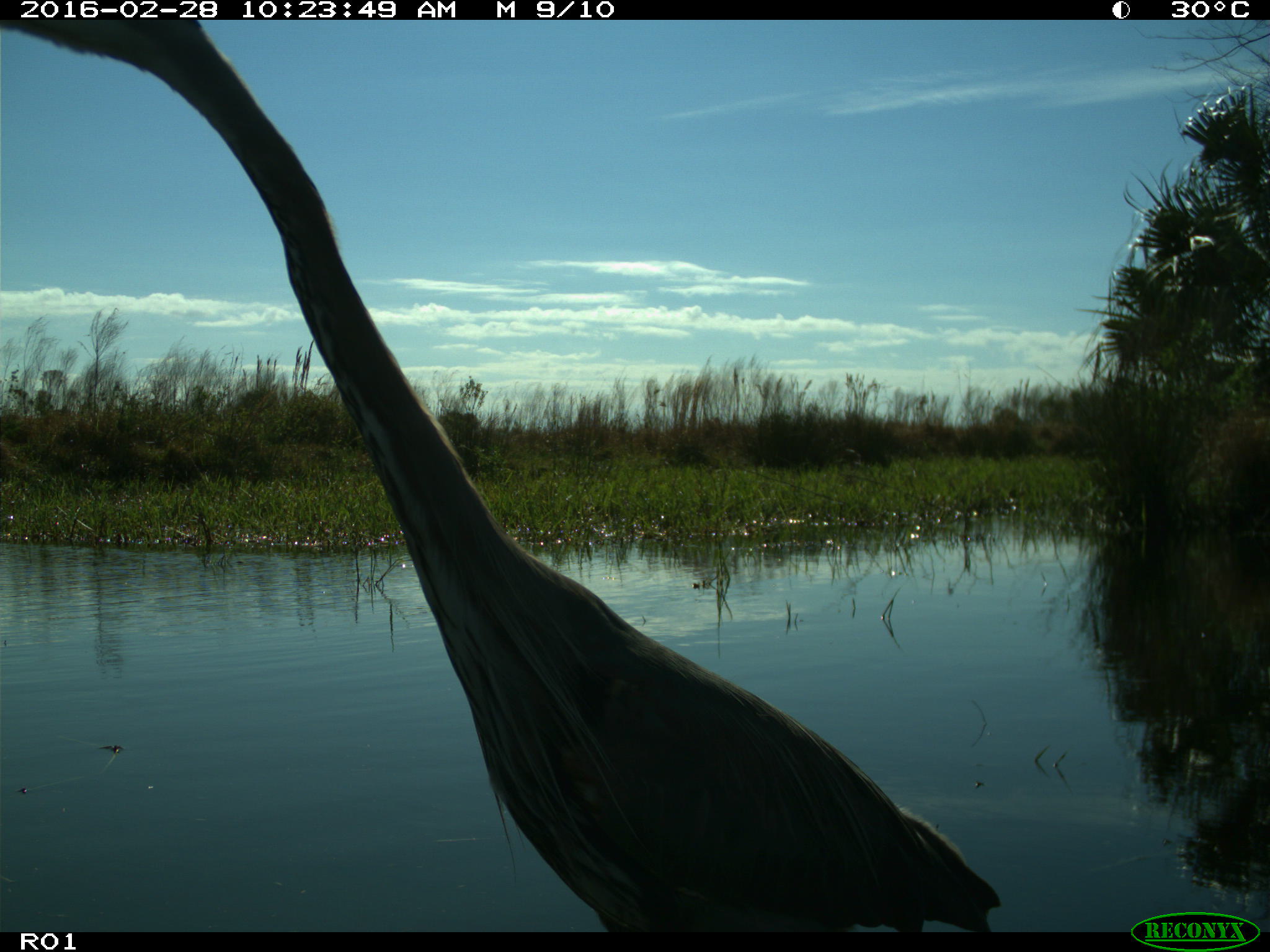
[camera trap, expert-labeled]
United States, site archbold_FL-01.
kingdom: Animalia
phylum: Chordata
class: Aves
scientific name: Aves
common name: birds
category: unidentified bird